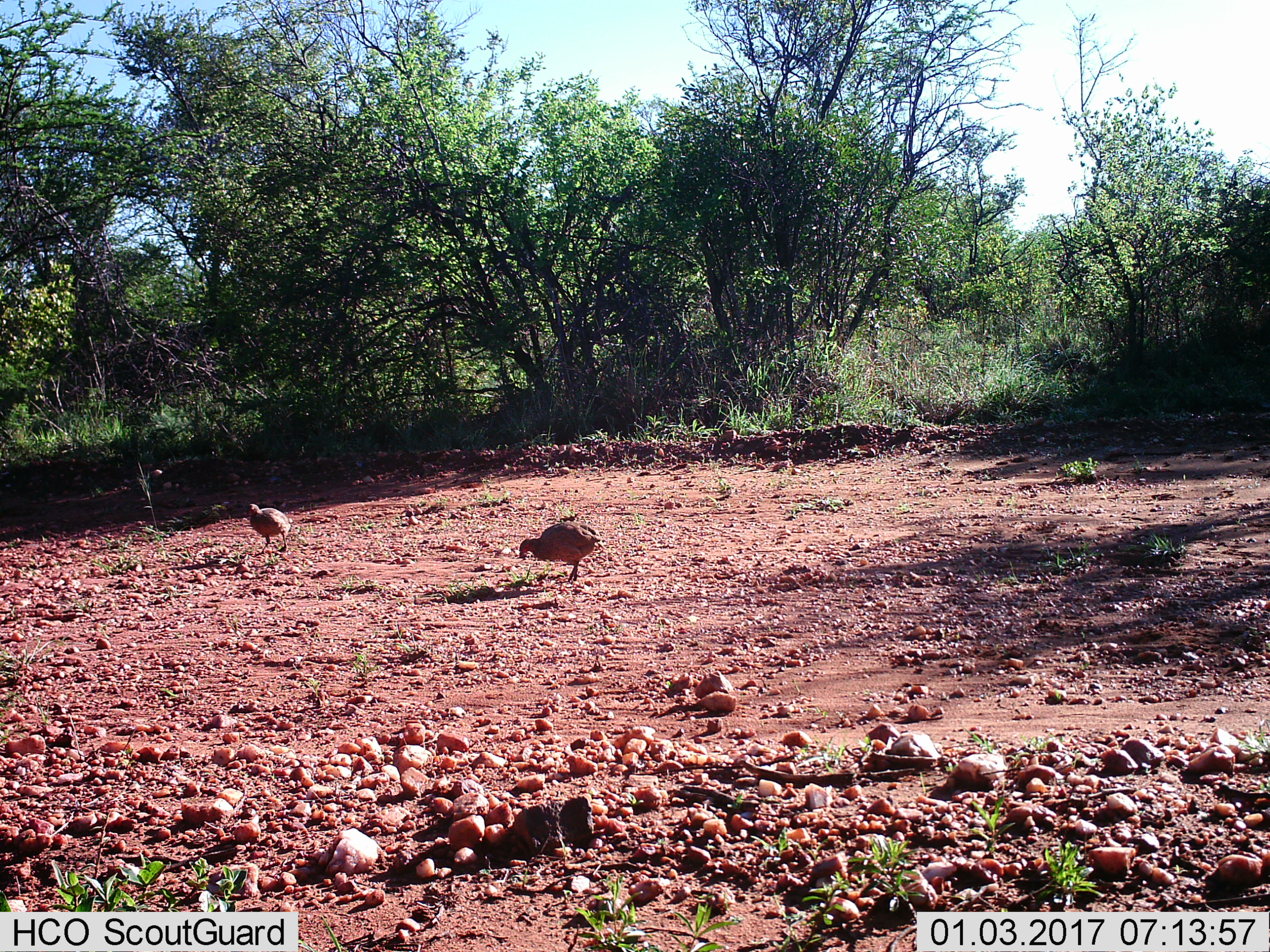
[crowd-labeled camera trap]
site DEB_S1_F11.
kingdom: Animalia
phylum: Chordata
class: Aves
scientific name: Aves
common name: bird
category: birdother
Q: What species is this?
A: Birdother (bird) (Aves).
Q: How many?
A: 2.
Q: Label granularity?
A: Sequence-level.